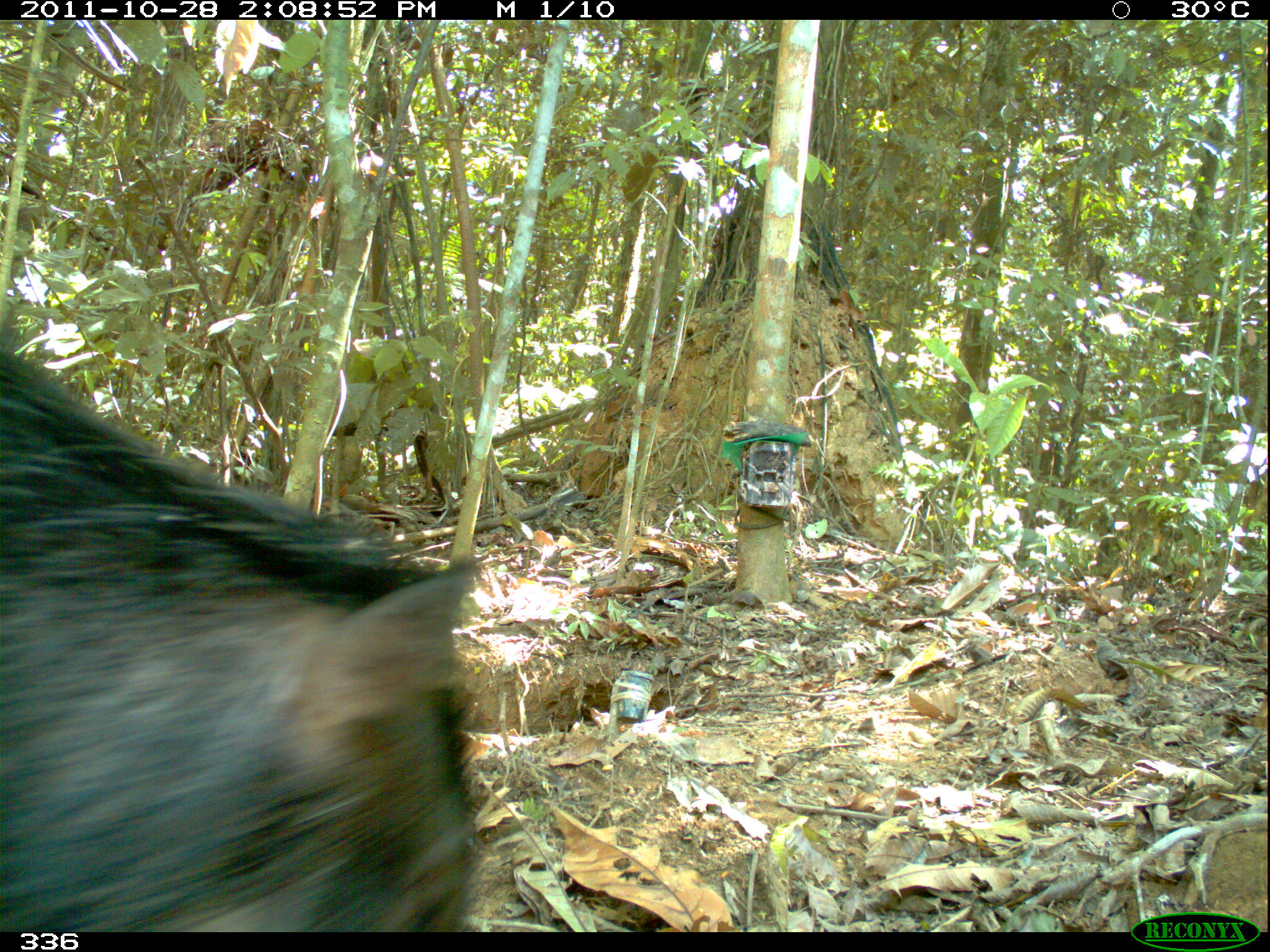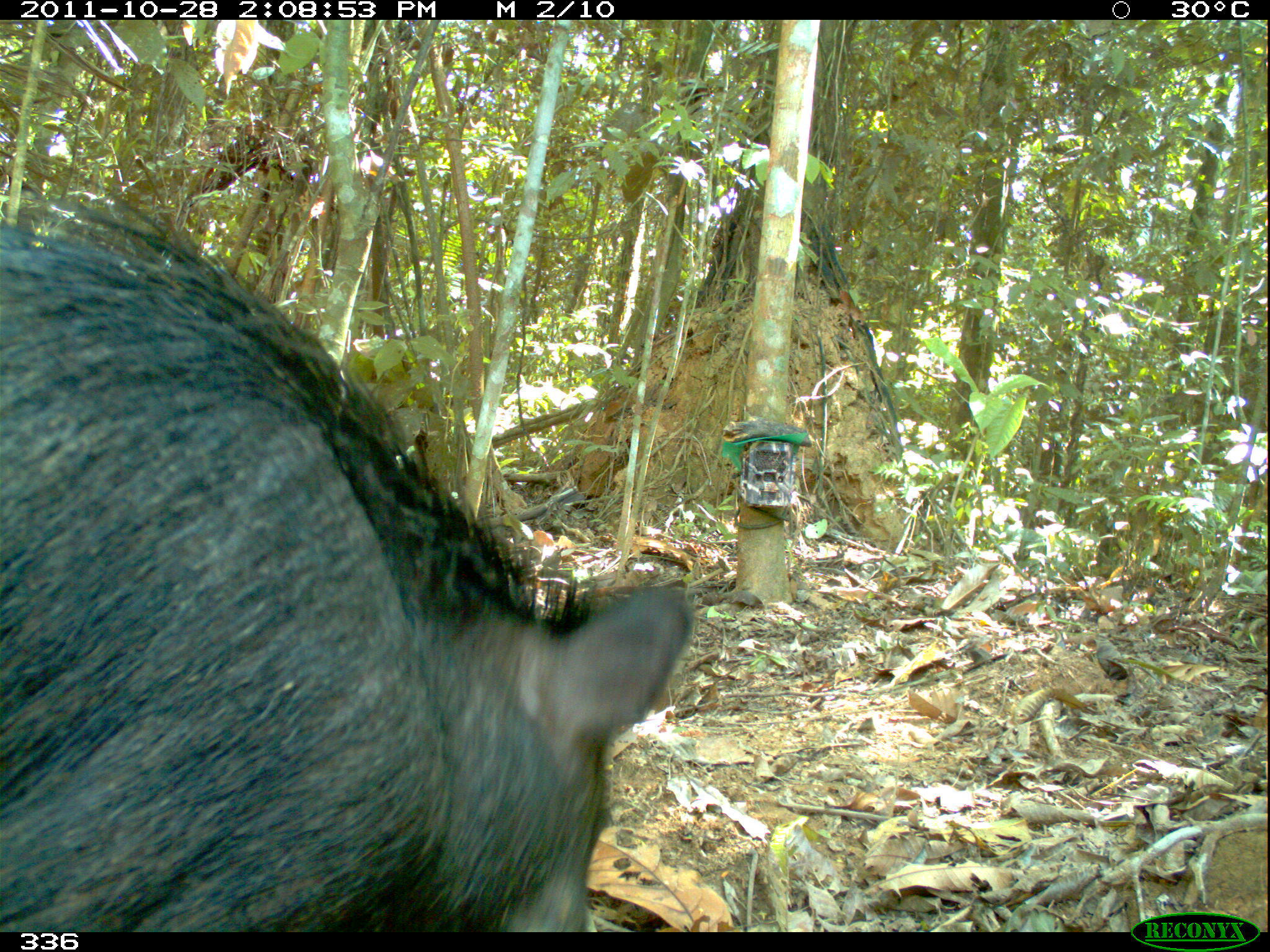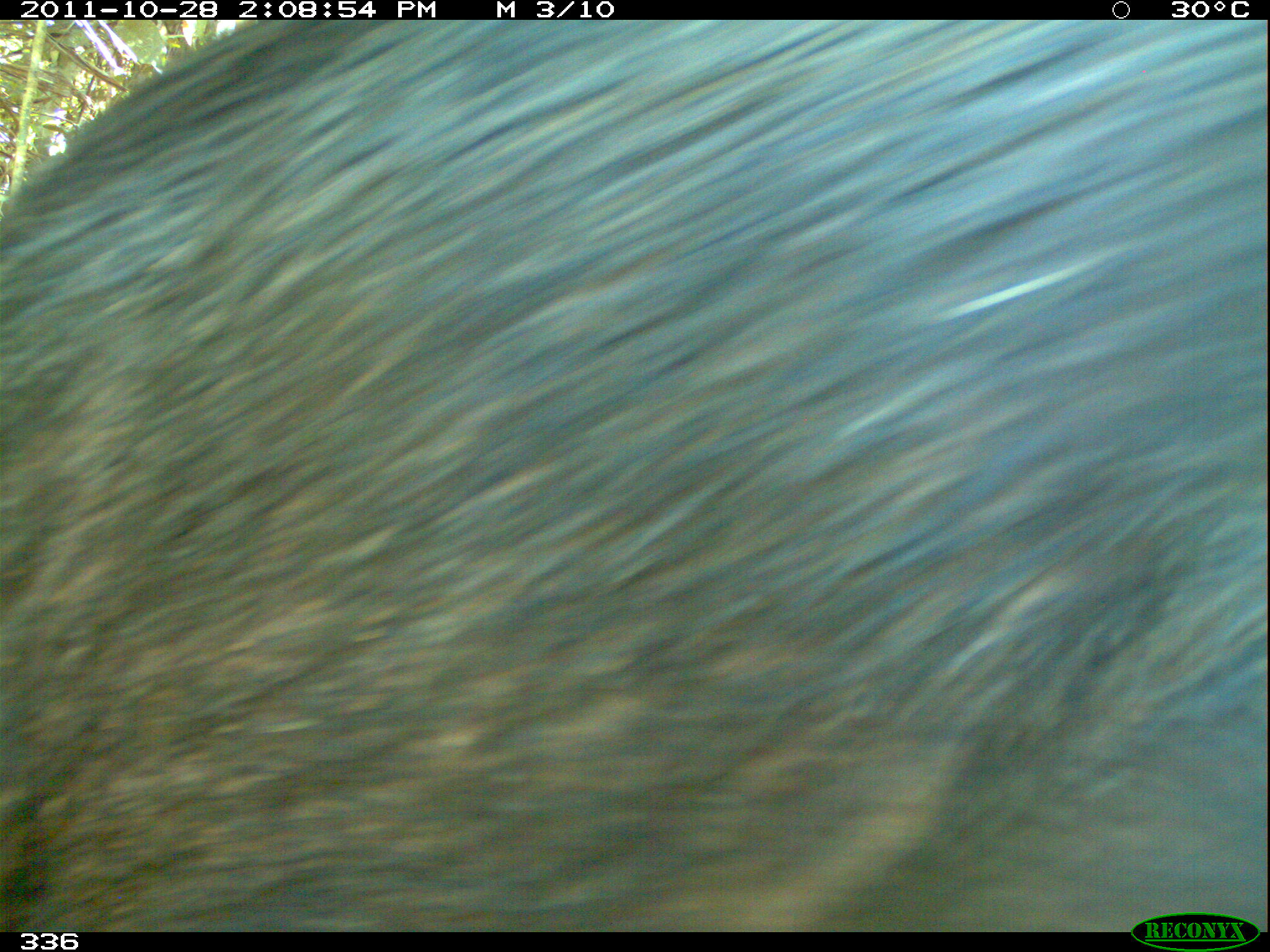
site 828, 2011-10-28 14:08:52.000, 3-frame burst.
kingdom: Animalia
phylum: Chordata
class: Mammalia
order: Artiodactyla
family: Tayassuidae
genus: Tayassu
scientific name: Tayassu pecari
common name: white-lipped peccary